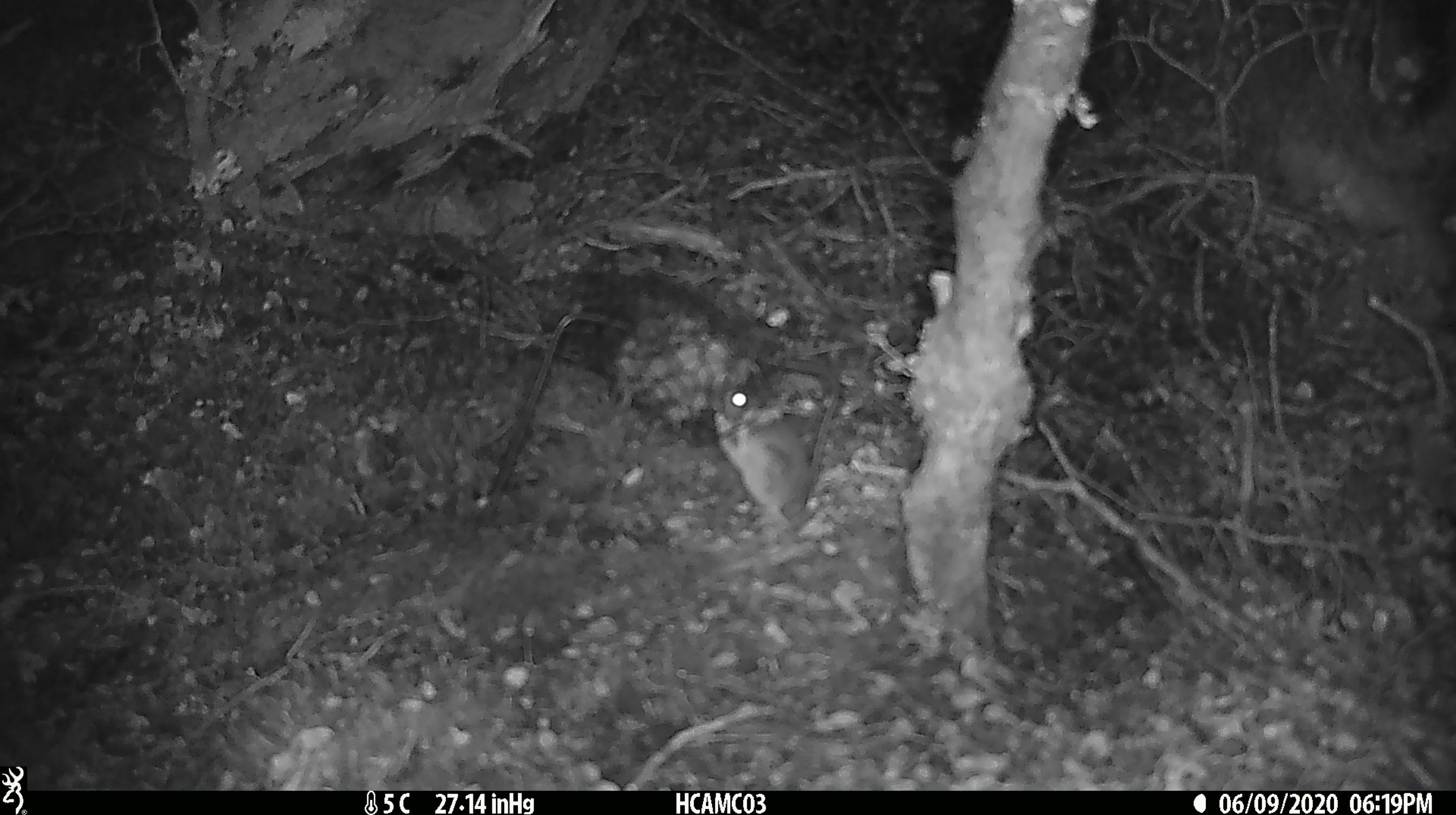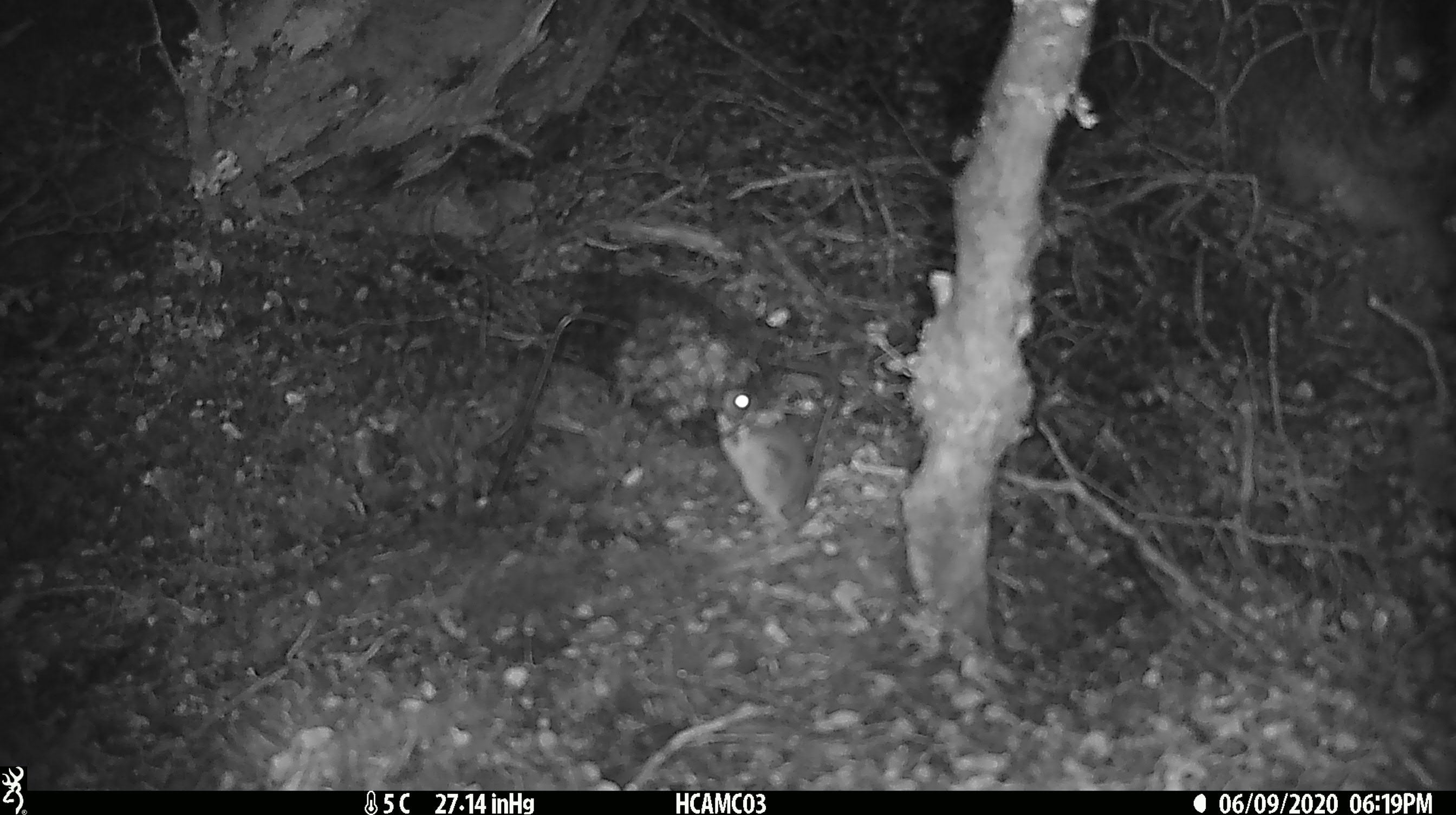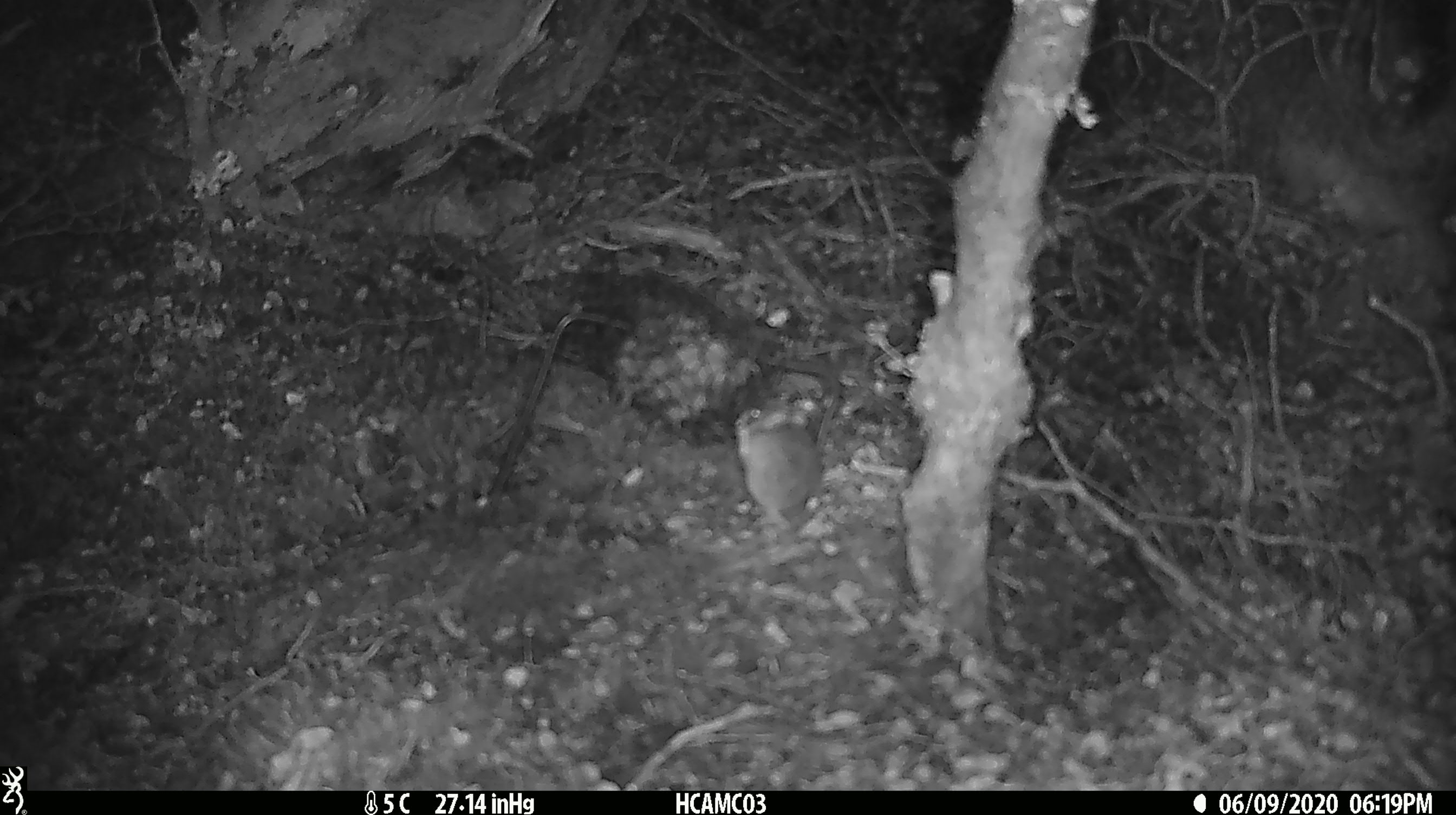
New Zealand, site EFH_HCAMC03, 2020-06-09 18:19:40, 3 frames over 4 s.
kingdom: Animalia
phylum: Chordata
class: Mammalia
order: Rodentia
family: Muridae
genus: Mus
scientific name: Mus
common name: mouse